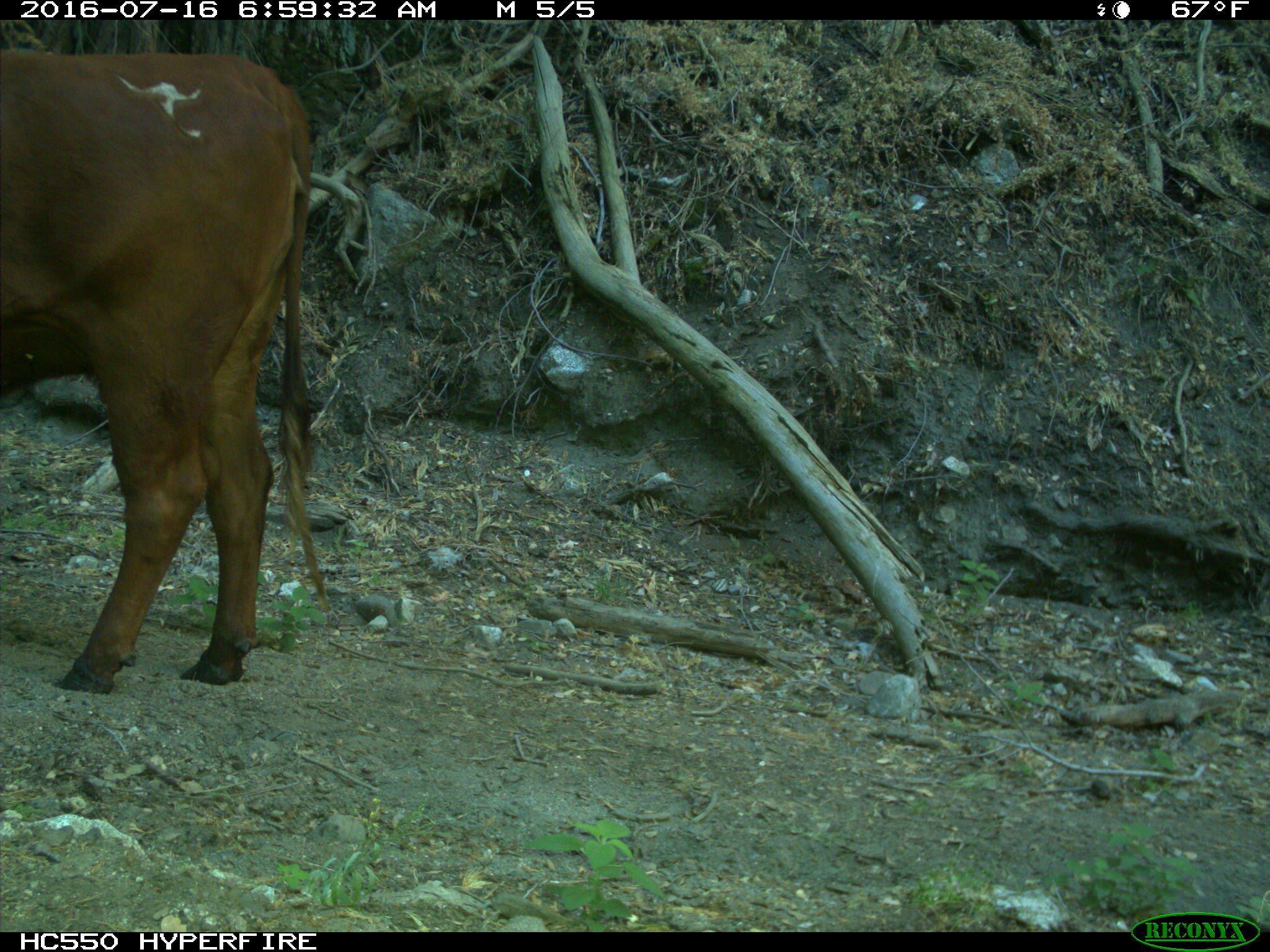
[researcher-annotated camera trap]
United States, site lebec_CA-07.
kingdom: Animalia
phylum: Chordata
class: Mammalia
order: Artiodactyla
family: Bovidae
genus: Bos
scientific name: Bos taurus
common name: domestic cow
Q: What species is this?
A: Bos taurus (domestic cow).